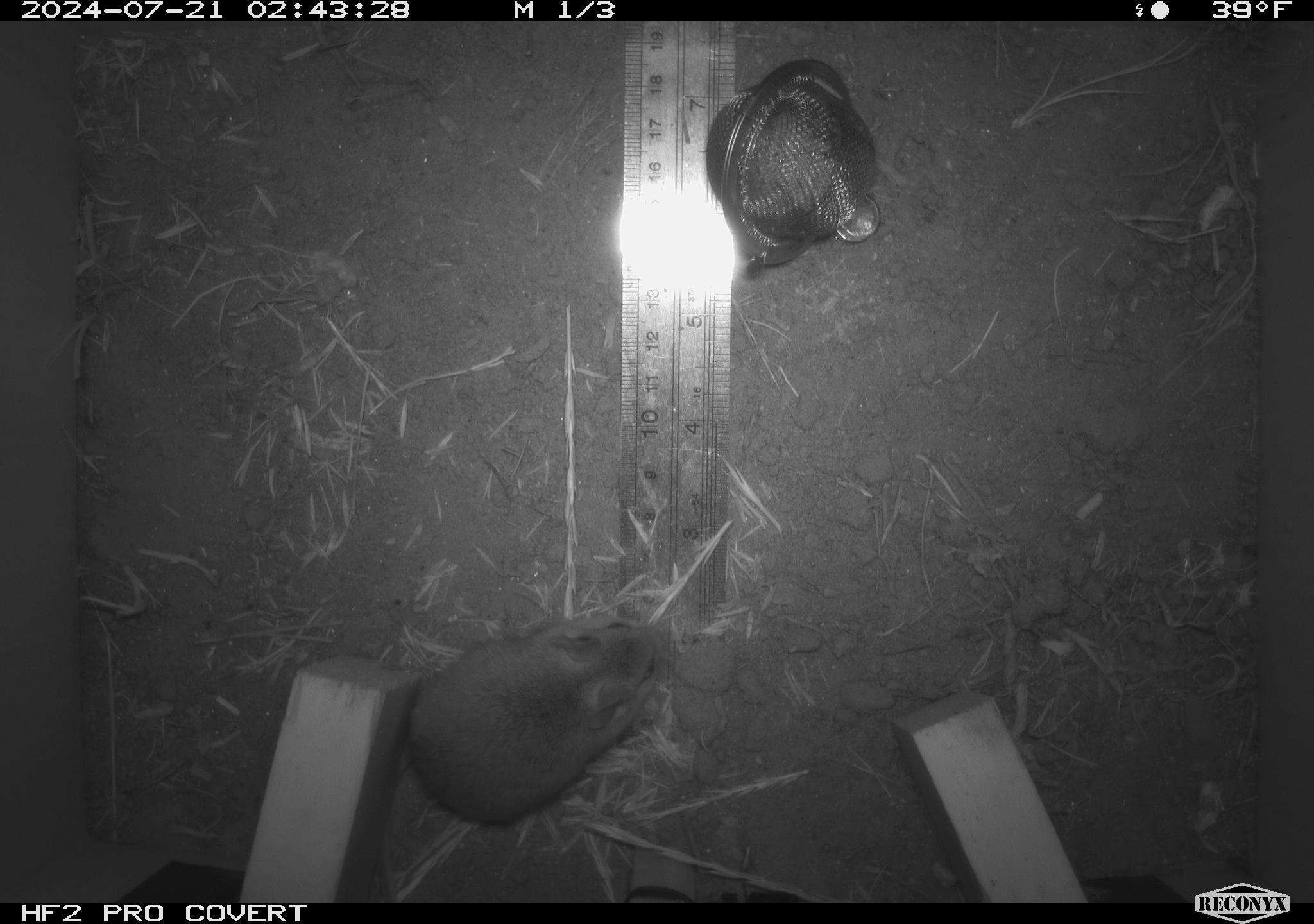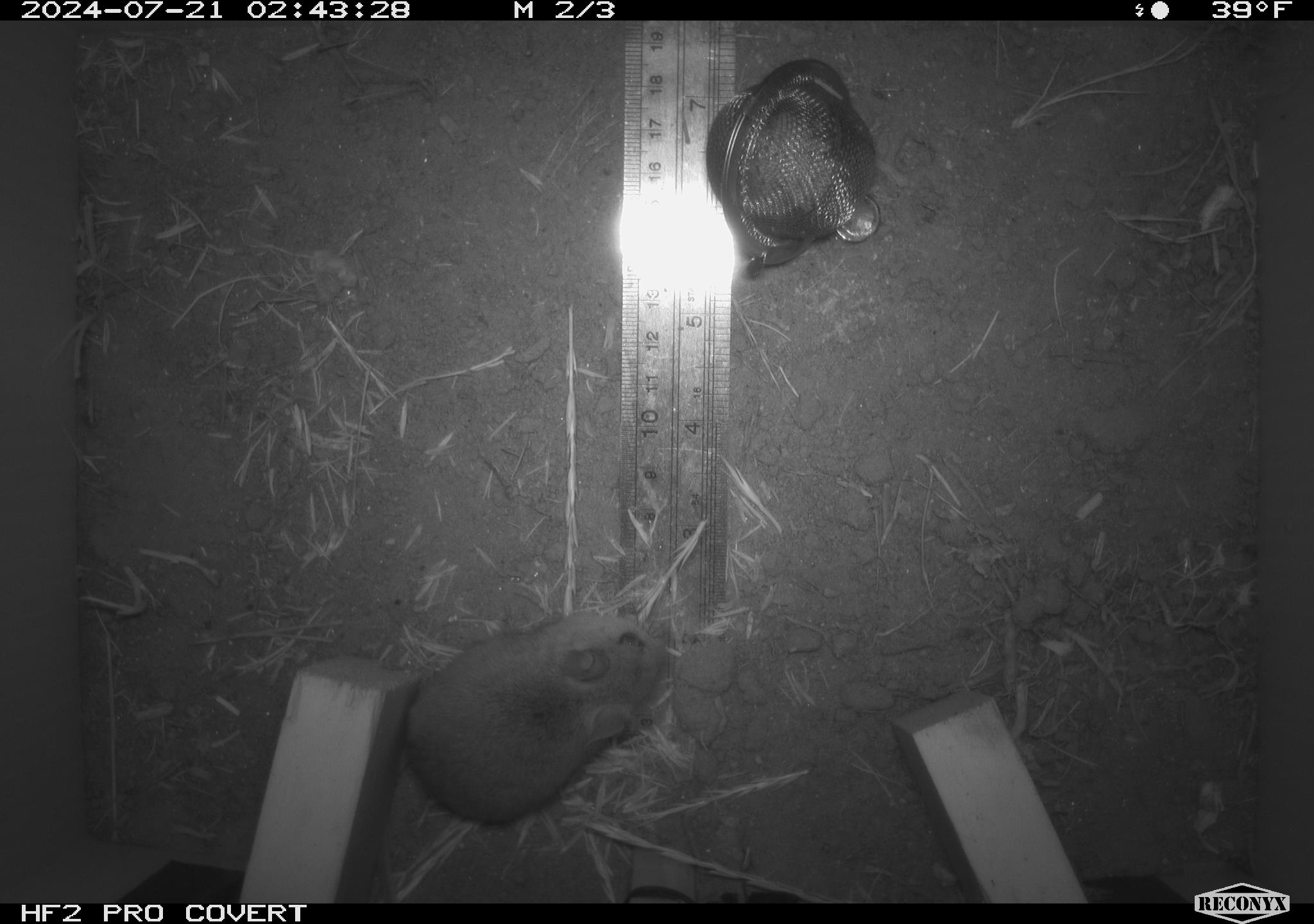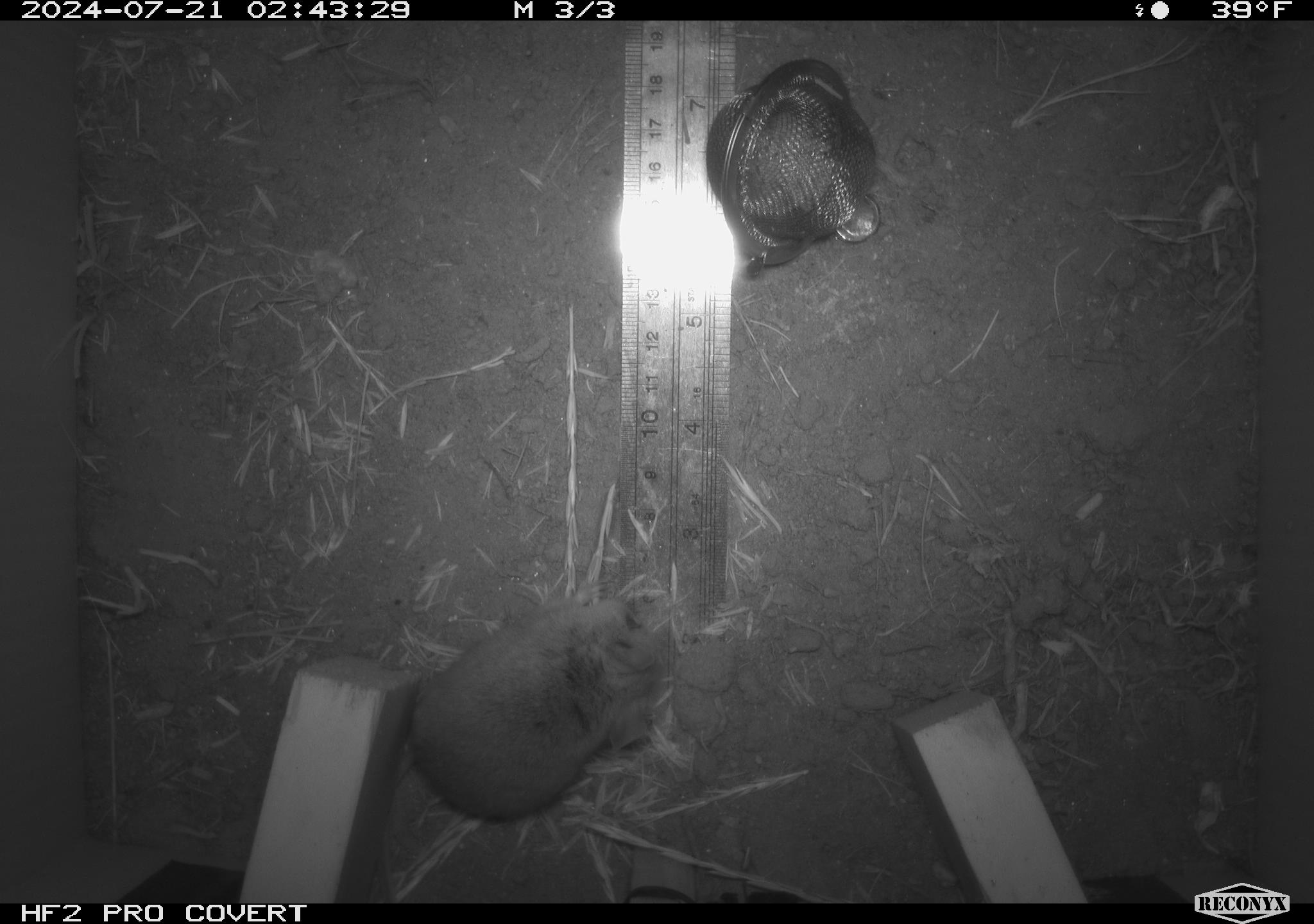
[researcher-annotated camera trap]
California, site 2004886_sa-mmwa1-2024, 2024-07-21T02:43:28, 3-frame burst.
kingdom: Animalia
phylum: Chordata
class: Mammalia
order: Rodentia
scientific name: Rodentia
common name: mouse species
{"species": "mouse species (Rodentia)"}